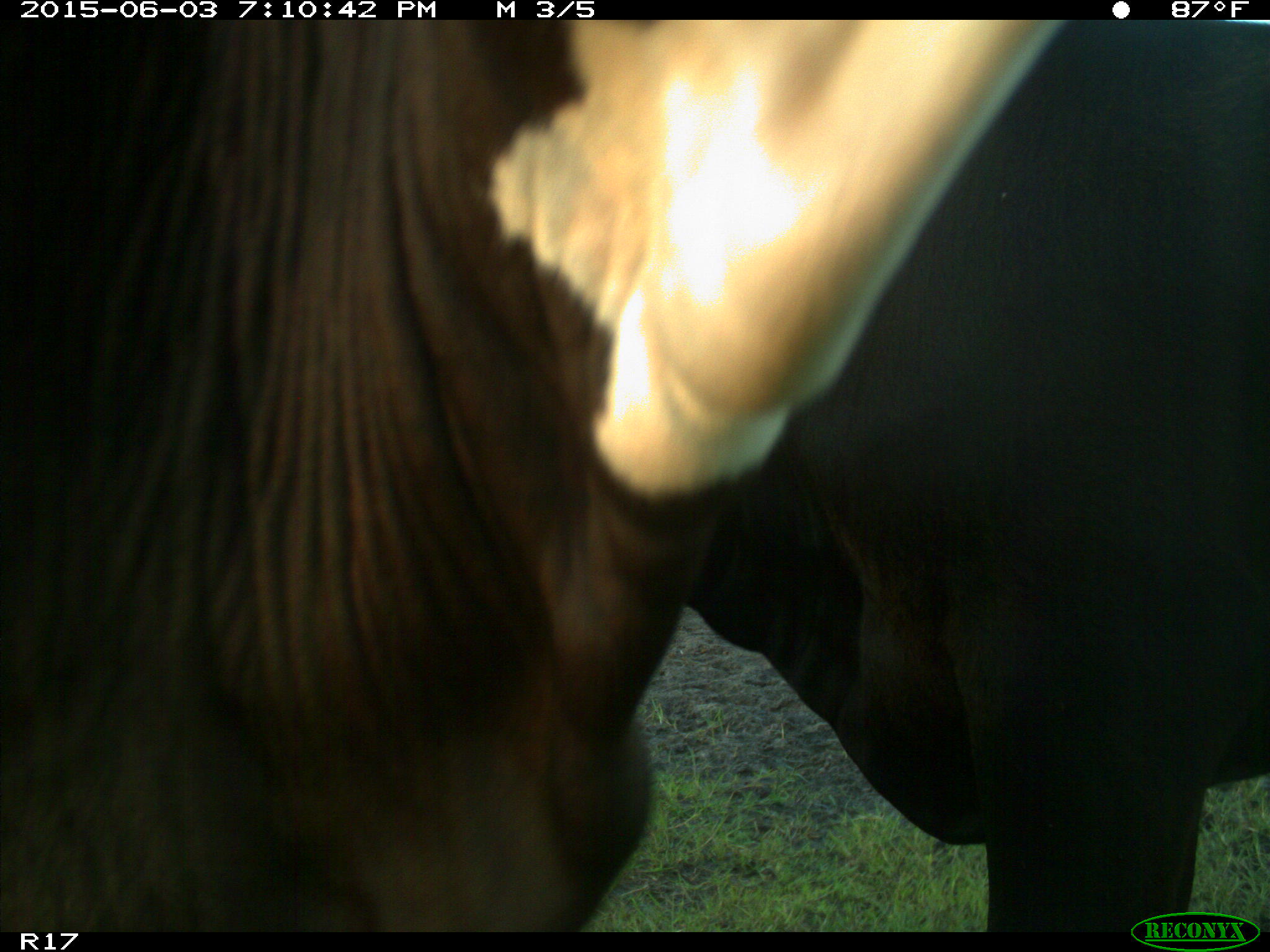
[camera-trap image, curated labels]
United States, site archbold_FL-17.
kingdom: Animalia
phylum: Chordata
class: Mammalia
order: Artiodactyla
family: Bovidae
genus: Bos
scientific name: Bos taurus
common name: domestic cow